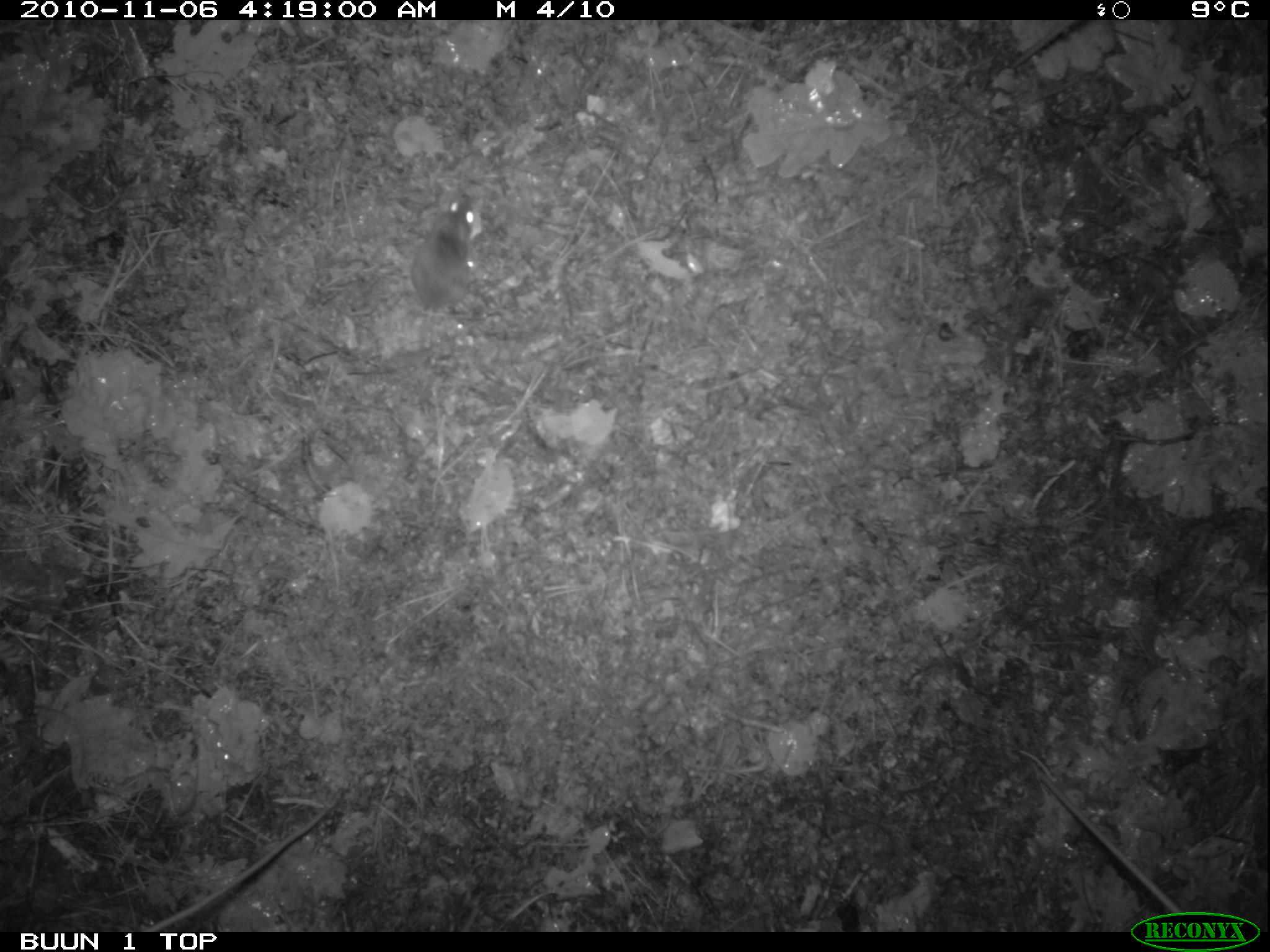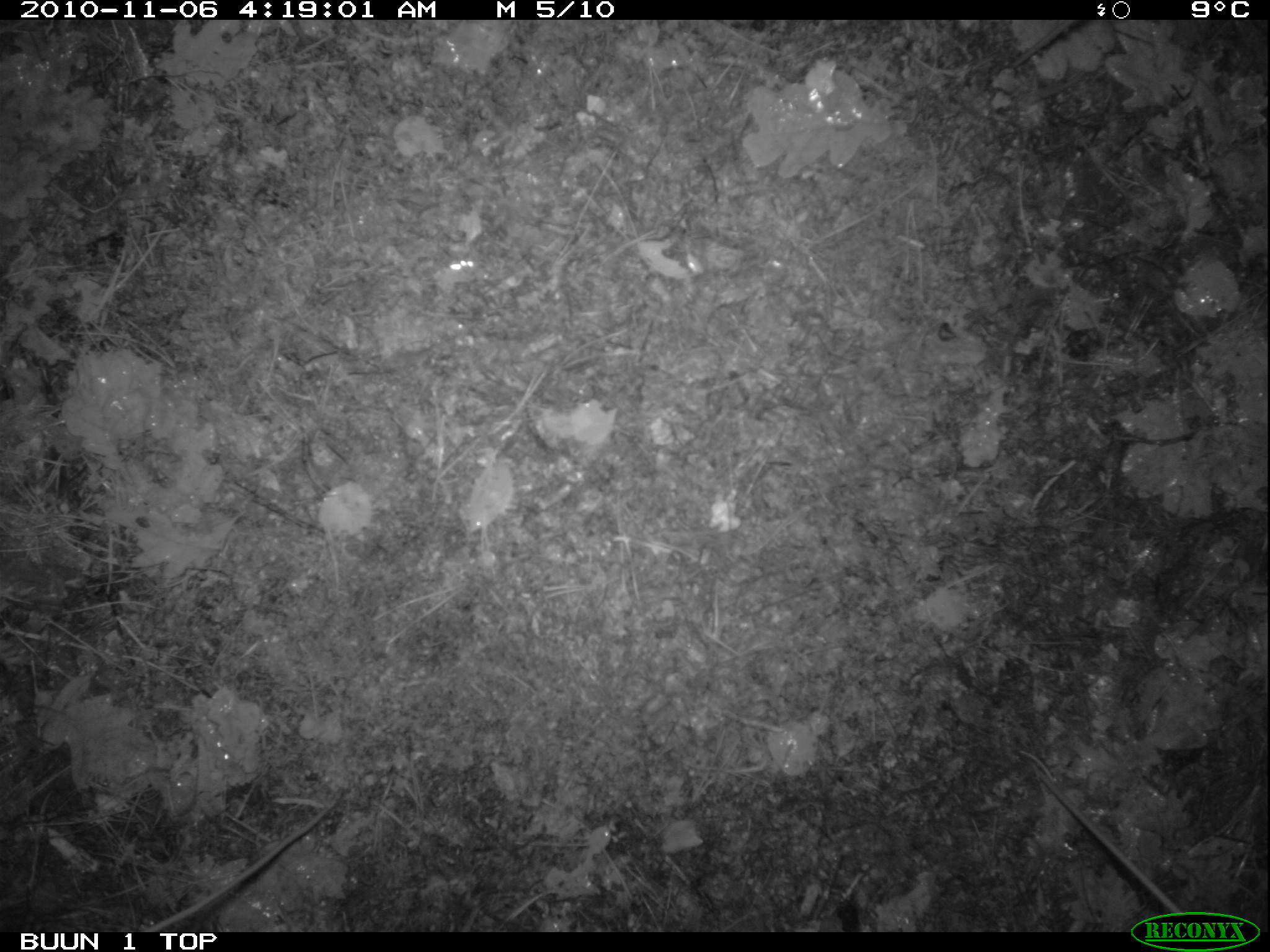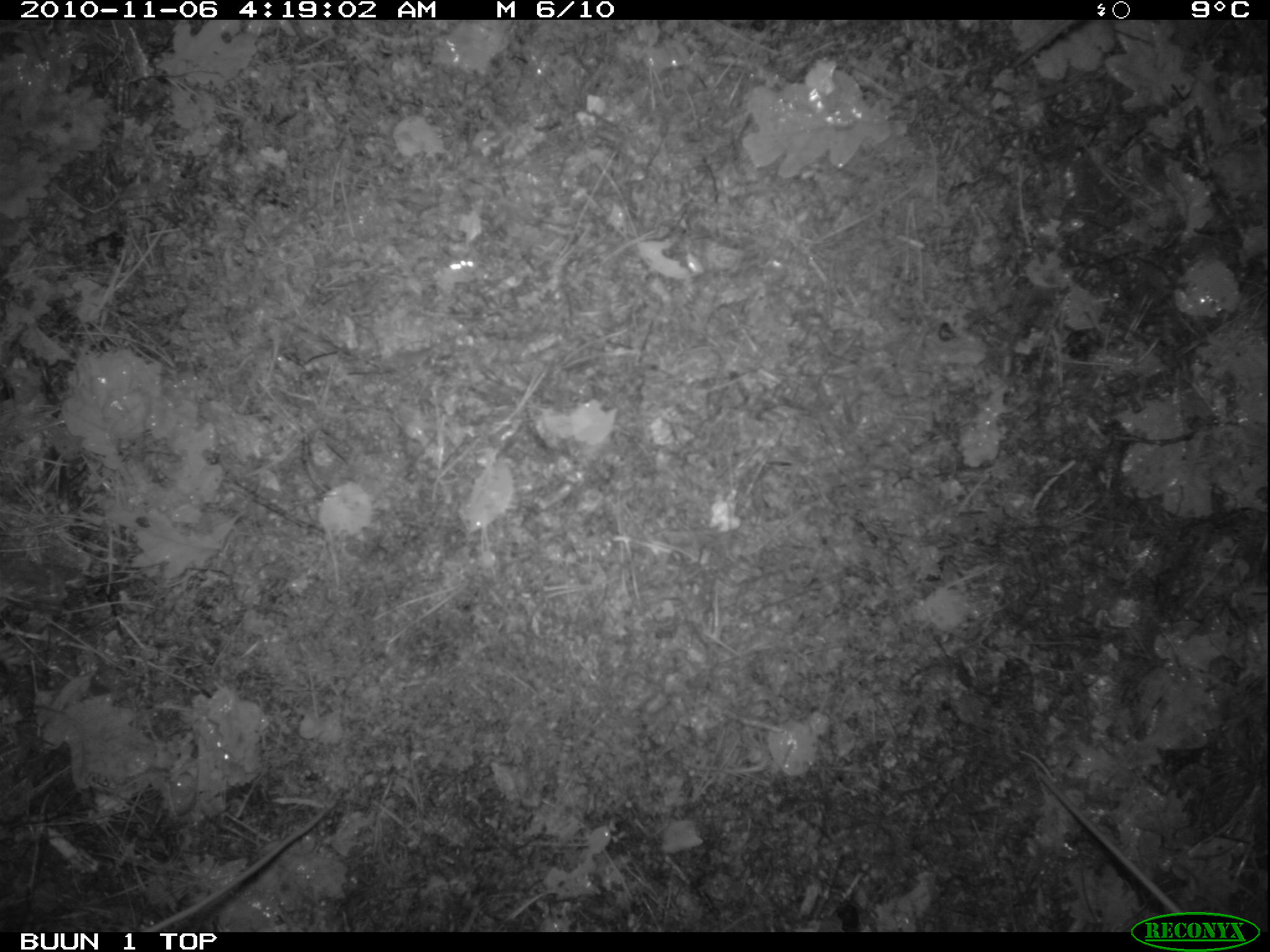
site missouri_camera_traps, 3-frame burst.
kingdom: Animalia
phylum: Chordata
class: Mammalia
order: Rodentia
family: Muridae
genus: Apodemus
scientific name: Apodemus sylvaticus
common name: wood mouse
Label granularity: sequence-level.